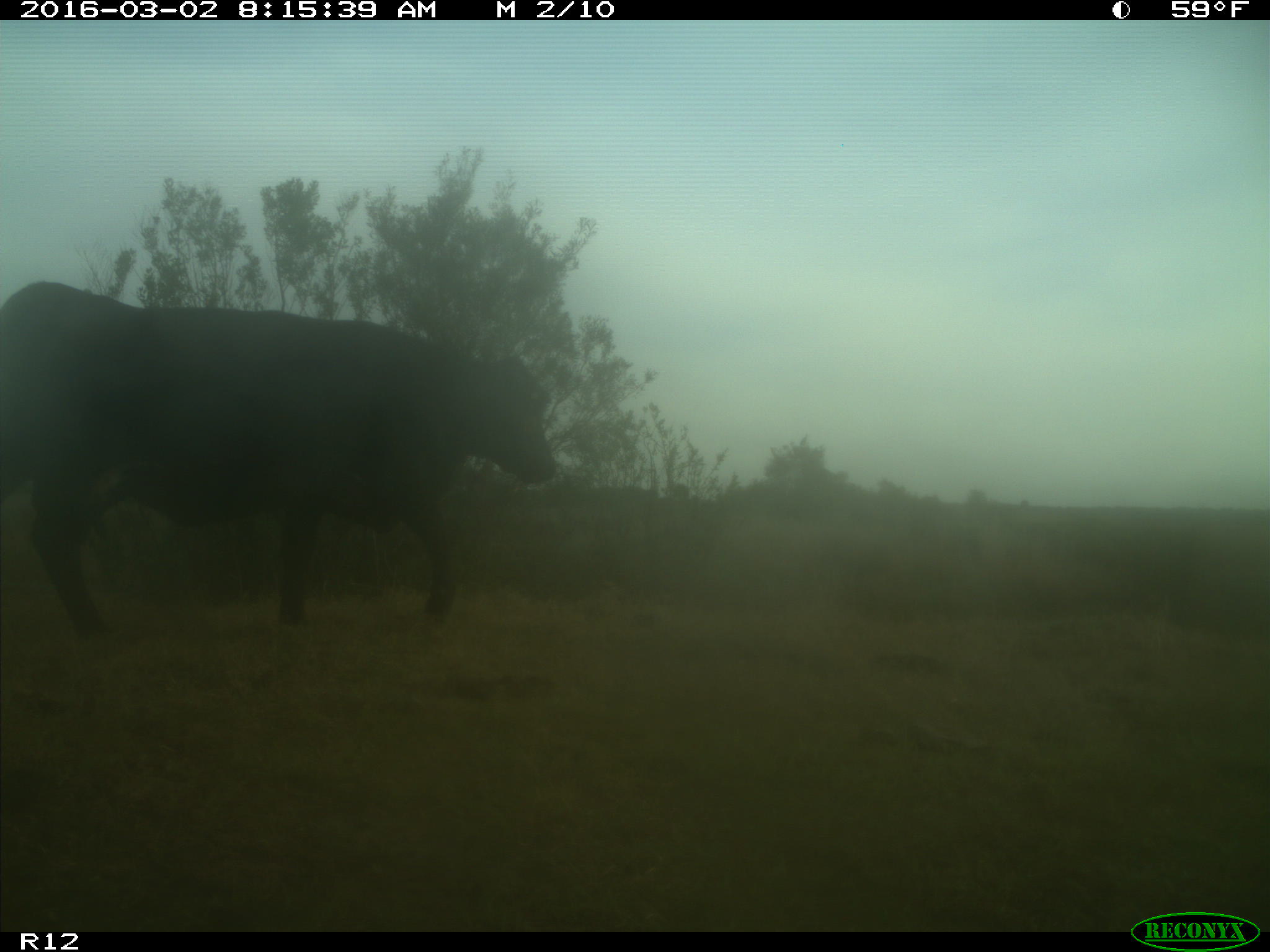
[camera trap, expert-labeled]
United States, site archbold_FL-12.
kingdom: Animalia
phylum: Chordata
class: Mammalia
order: Artiodactyla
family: Bovidae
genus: Bos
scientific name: Bos taurus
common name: domestic cow